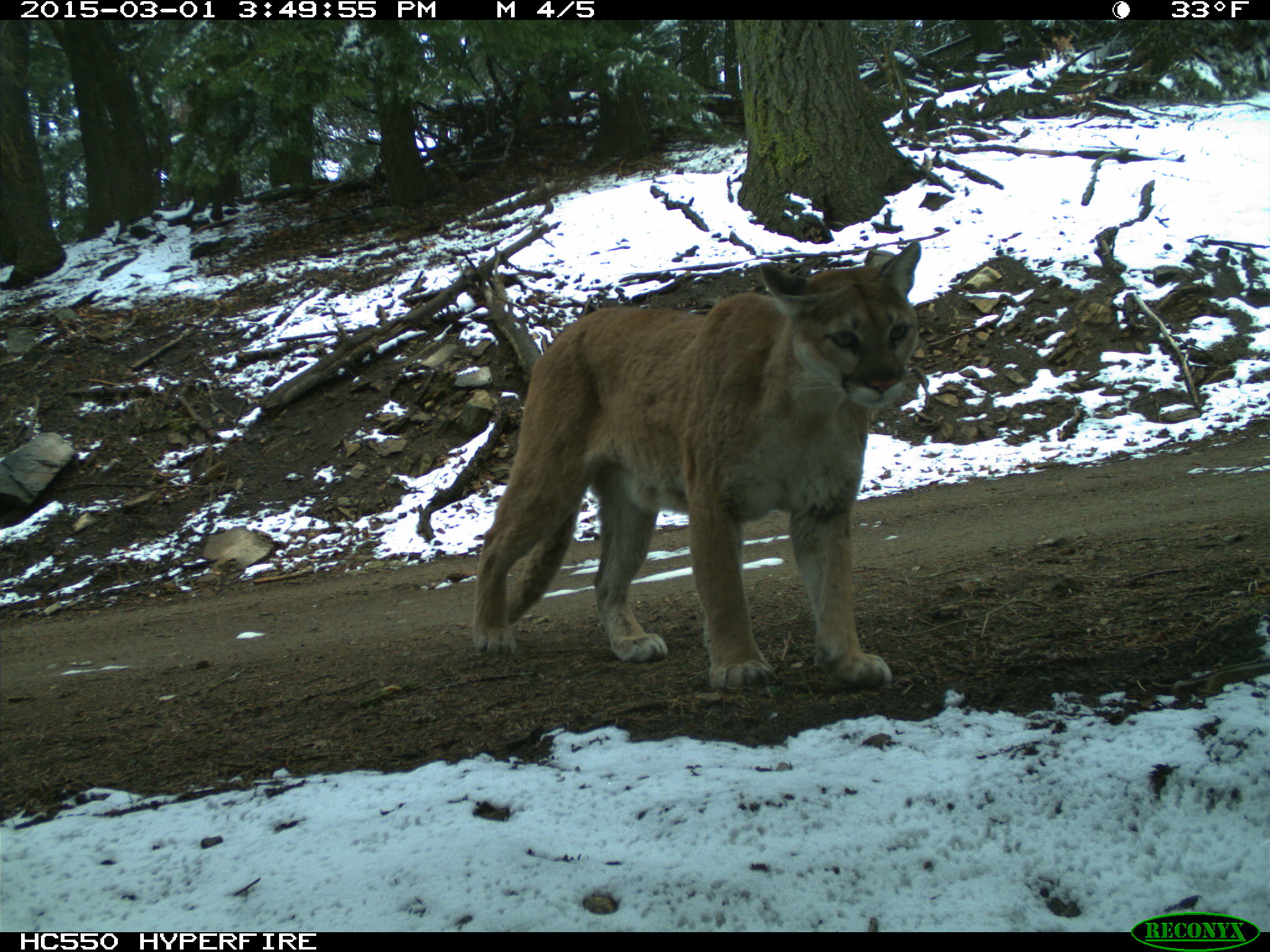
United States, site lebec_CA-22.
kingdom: Animalia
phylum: Chordata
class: Mammalia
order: Carnivora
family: Felidae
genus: Puma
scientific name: Puma concolor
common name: mountain lion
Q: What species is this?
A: Puma concolor (mountain lion).